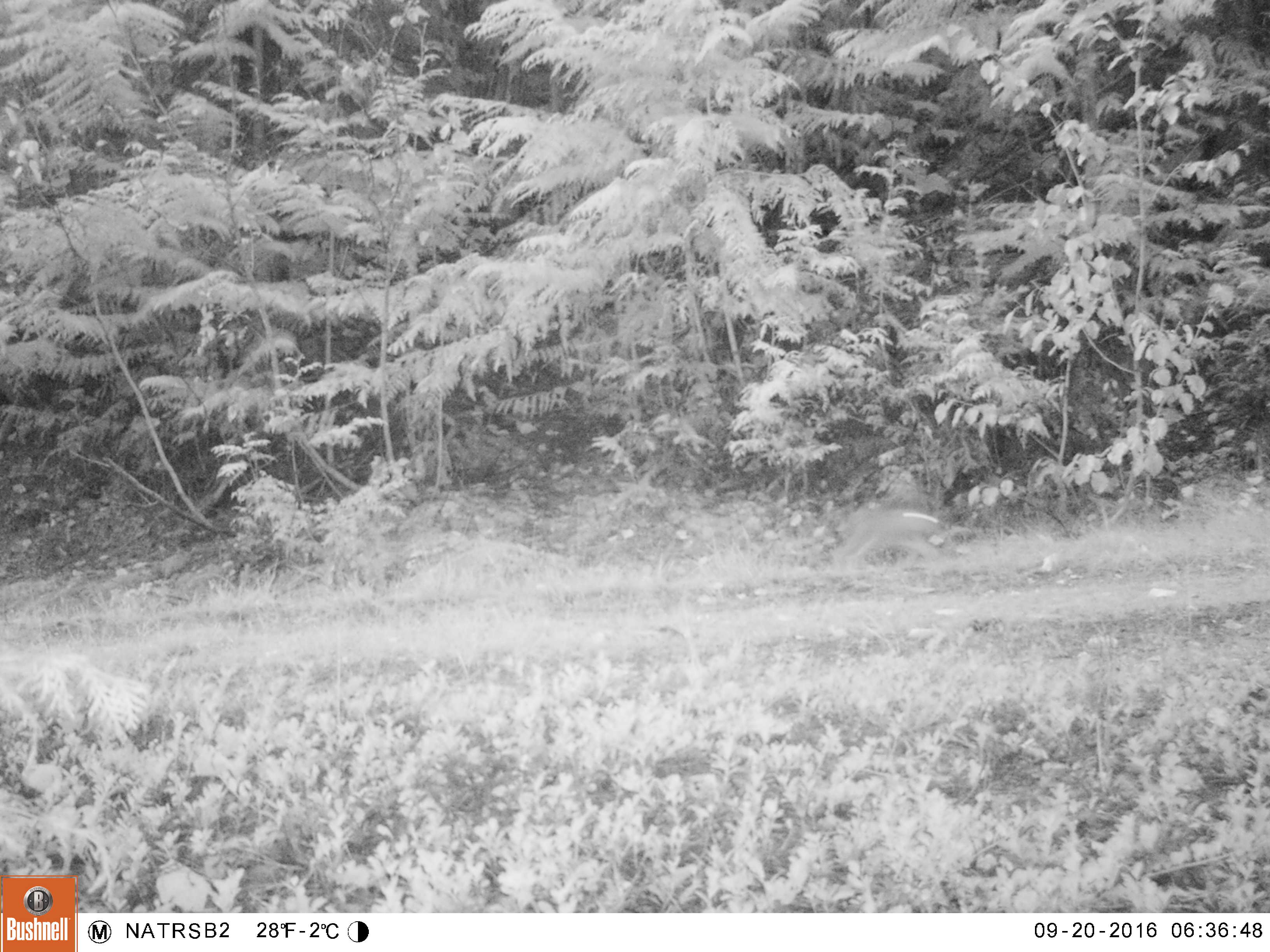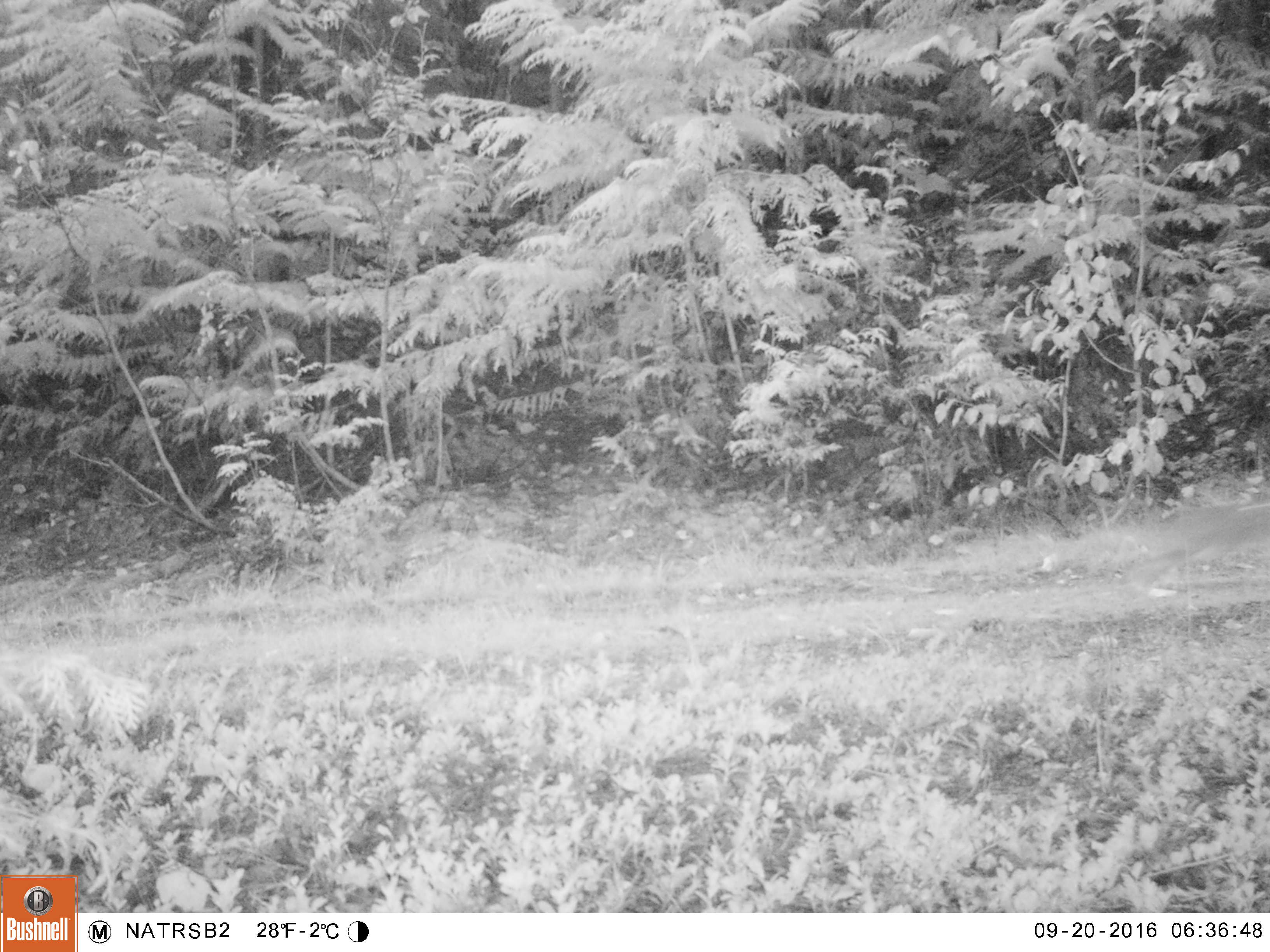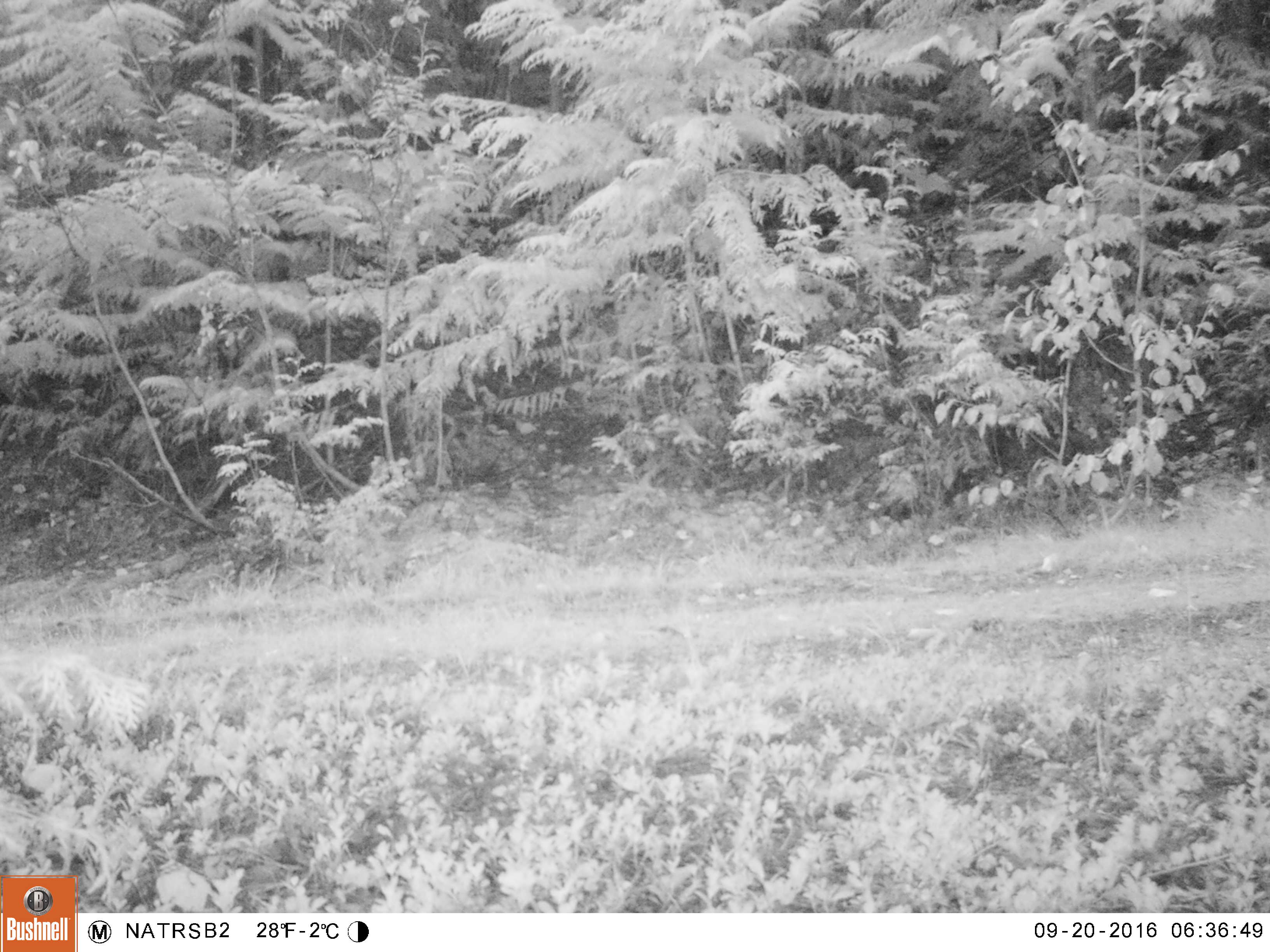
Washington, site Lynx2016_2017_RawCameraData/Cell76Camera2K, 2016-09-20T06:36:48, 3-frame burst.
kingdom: Animalia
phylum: Chordata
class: Mammalia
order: Lagomorpha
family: Leporidae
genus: Lepus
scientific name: Lepus americanus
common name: snowshoe hare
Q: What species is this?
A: Lepus americanus (snowshoe hare).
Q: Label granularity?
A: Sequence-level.